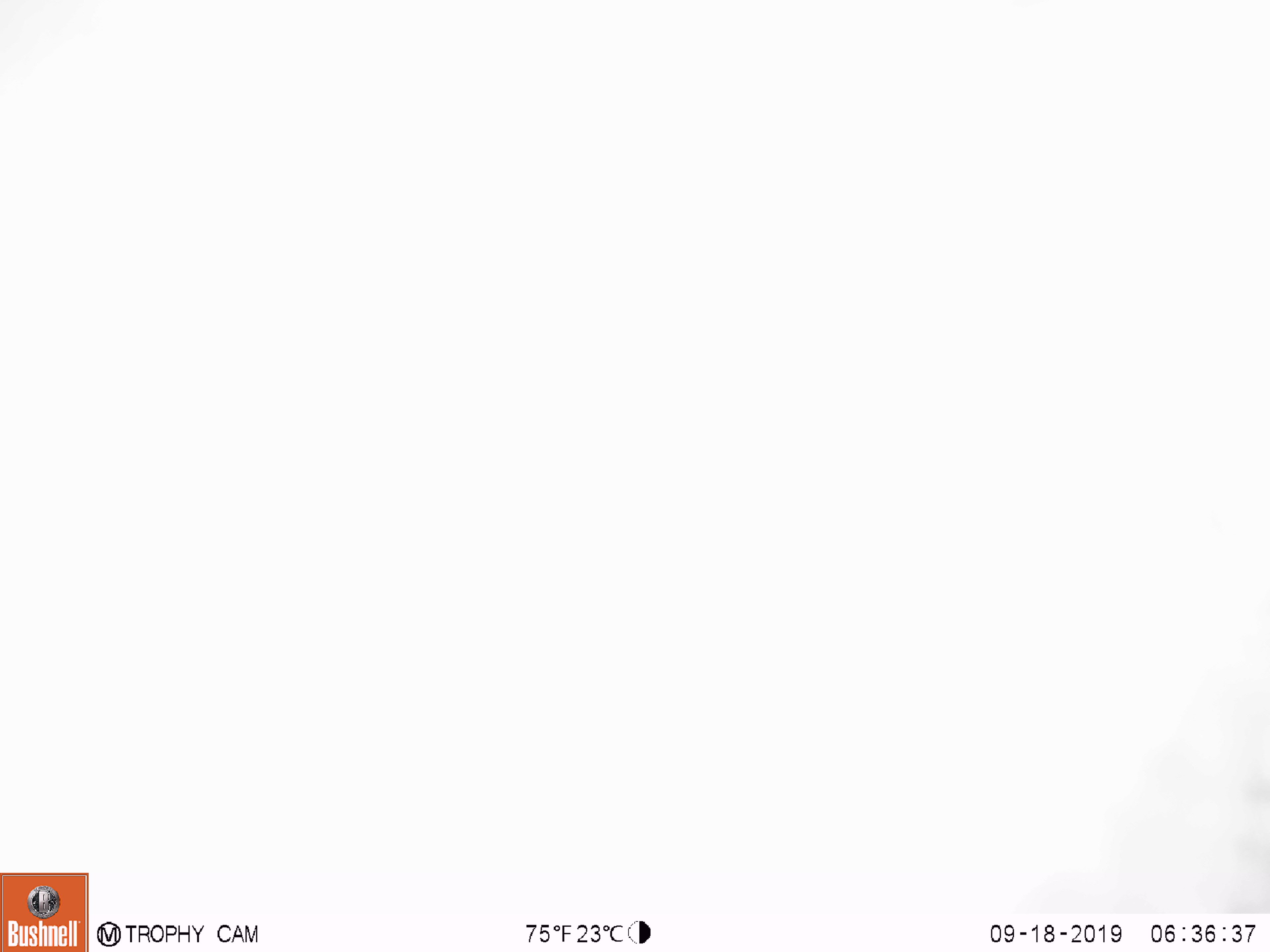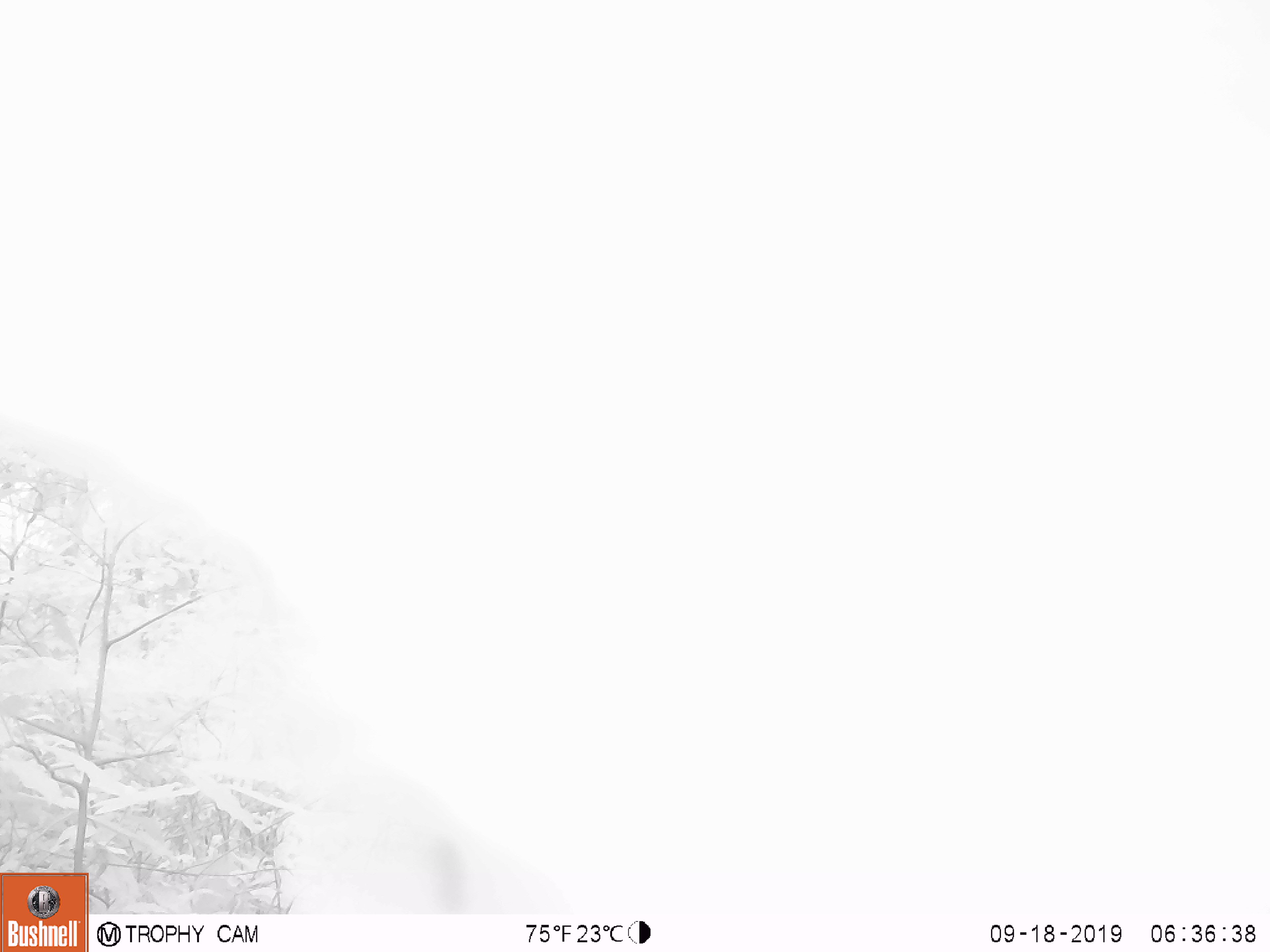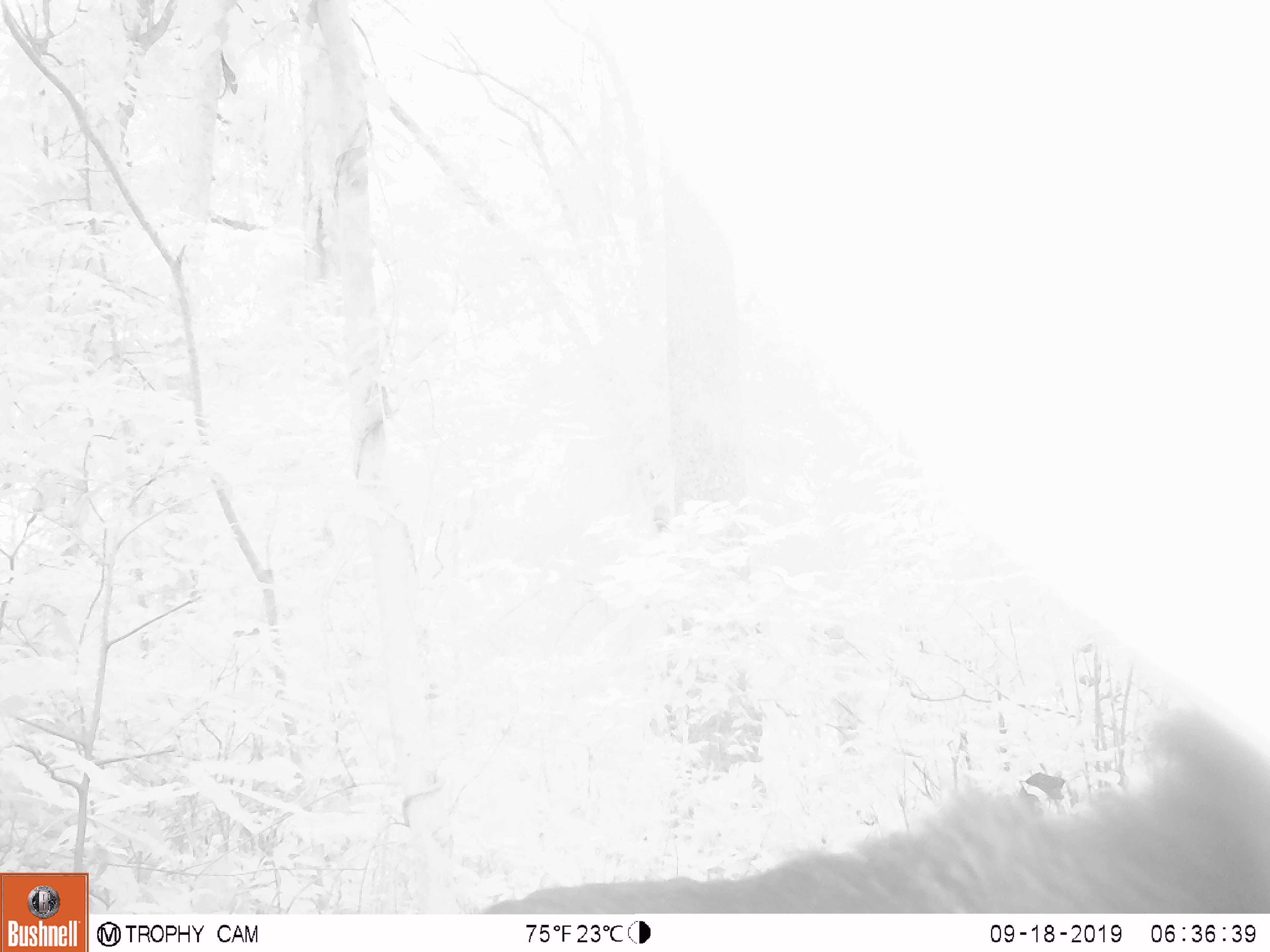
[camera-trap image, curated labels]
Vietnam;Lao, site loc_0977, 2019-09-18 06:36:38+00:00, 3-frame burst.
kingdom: Animalia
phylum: Chordata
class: Mammalia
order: Artiodactyla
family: Bovidae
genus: Capricornis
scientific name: Capricornis sumatraensis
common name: chinese serow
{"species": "chinese serow (Capricornis sumatraensis)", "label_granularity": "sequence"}